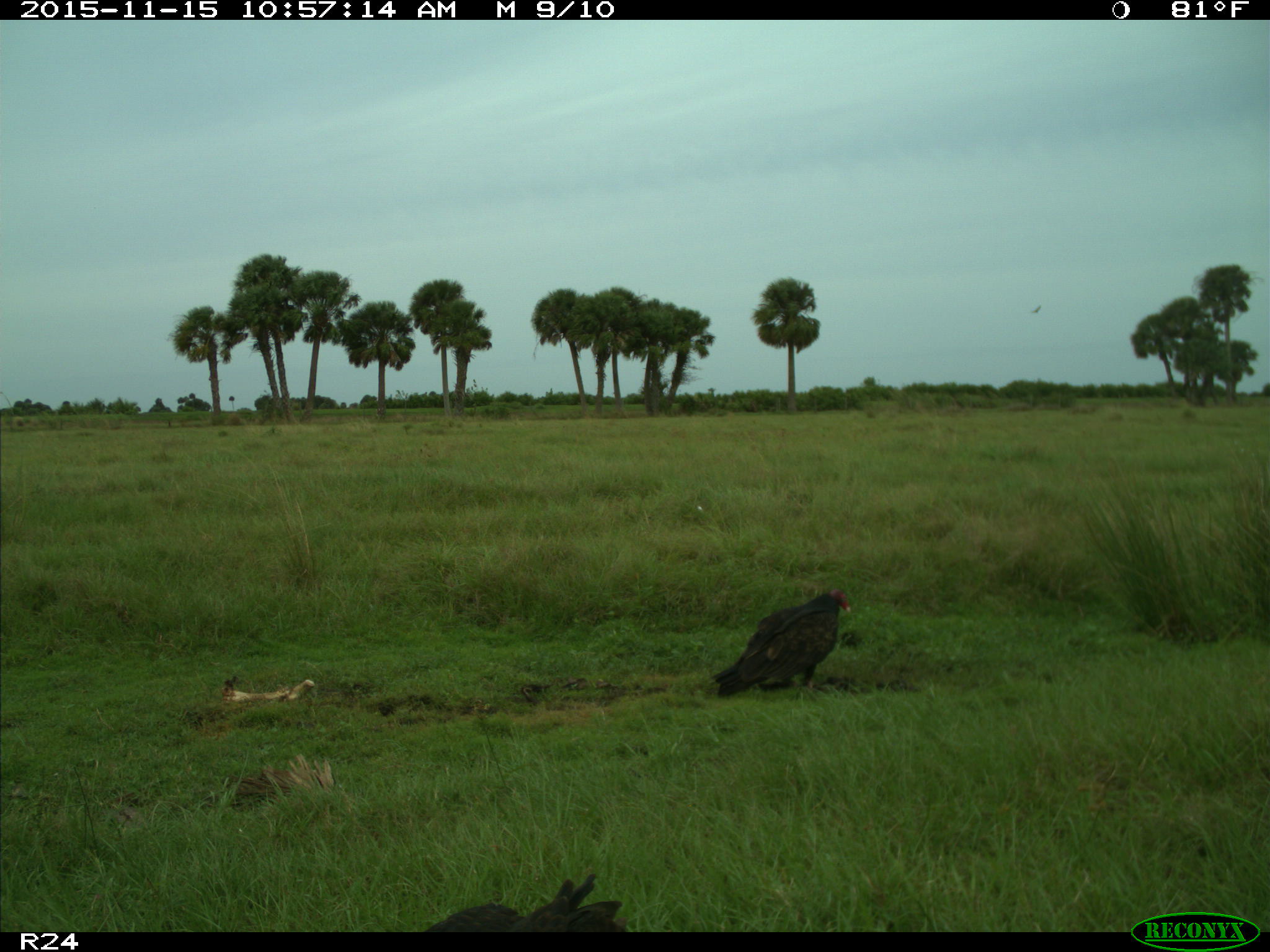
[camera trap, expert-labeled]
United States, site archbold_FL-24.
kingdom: Animalia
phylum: Chordata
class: Aves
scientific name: Aves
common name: birds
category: unidentified bird